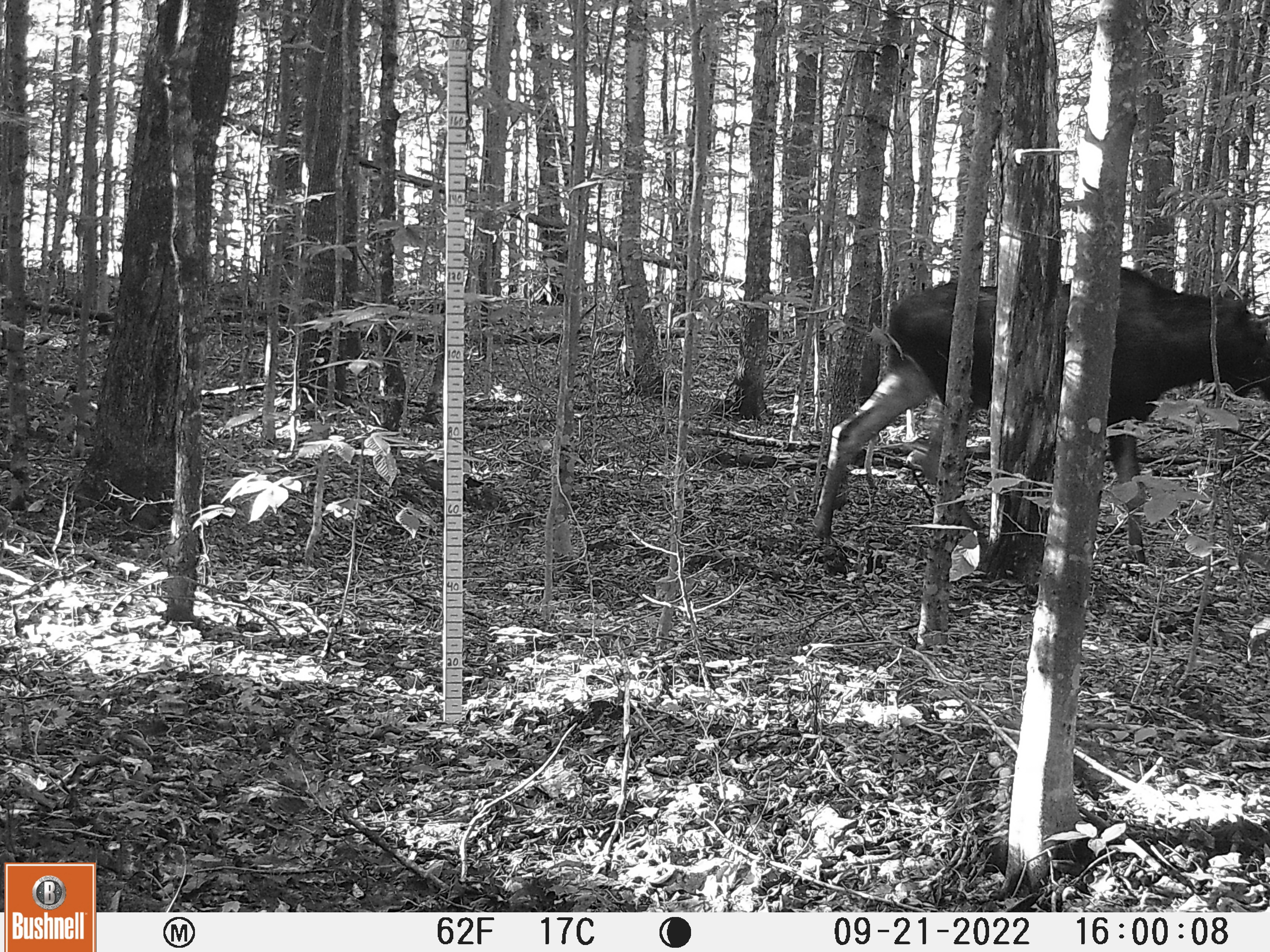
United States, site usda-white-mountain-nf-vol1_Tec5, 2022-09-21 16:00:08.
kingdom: Animalia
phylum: Chordata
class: Mammalia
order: Artiodactyla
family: Cervidae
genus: Alces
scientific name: Alces alces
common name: moose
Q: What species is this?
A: Moose (Alces alces).